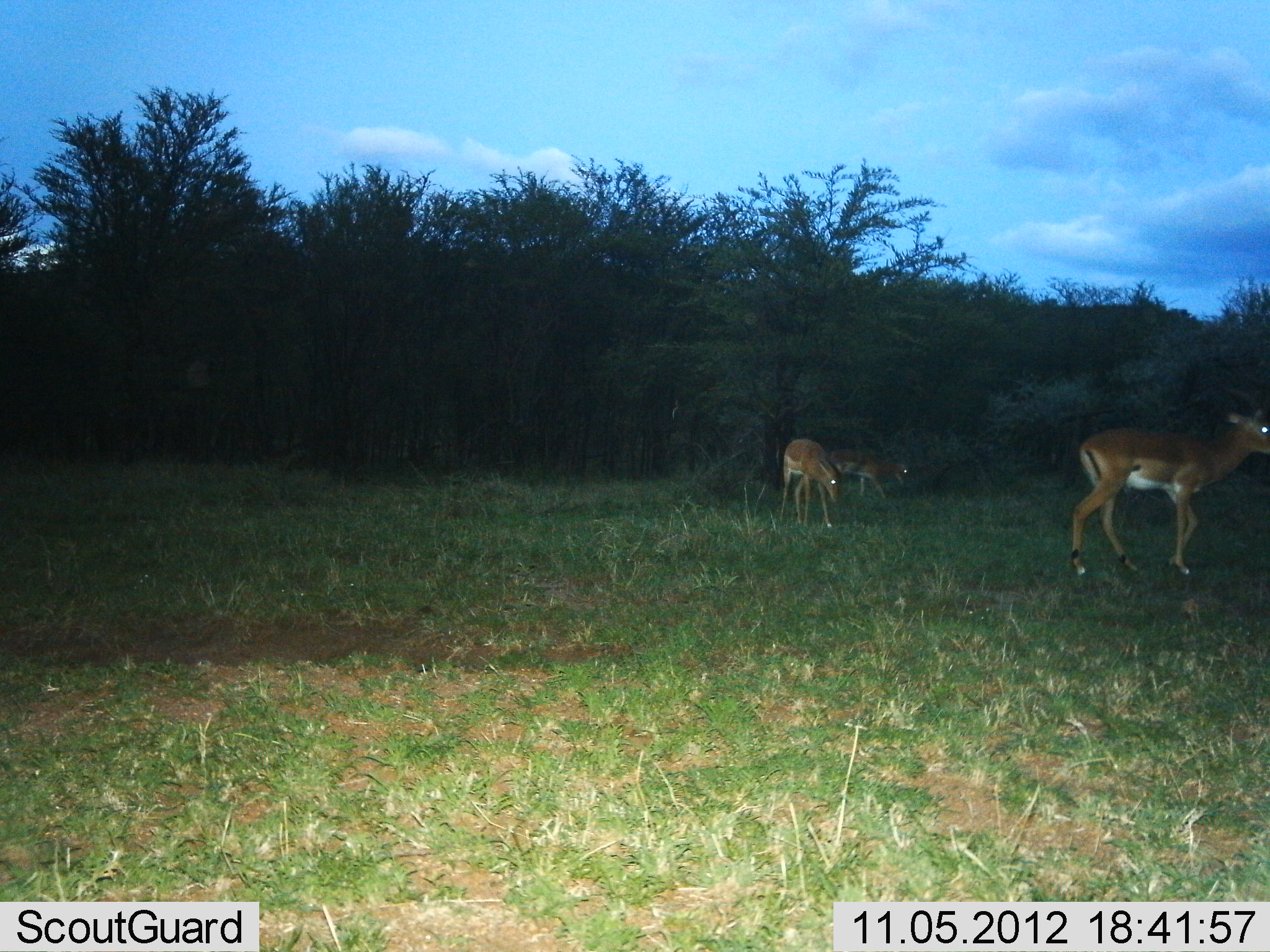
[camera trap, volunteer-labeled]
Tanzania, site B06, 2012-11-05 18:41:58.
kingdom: Animalia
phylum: Chordata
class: Mammalia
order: Artiodactyla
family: Bovidae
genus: Aepyceros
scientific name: Aepyceros melampus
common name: impala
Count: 3.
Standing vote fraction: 60%.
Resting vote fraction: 0%.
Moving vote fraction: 80%.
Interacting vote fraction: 0%.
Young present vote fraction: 0%.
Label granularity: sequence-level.